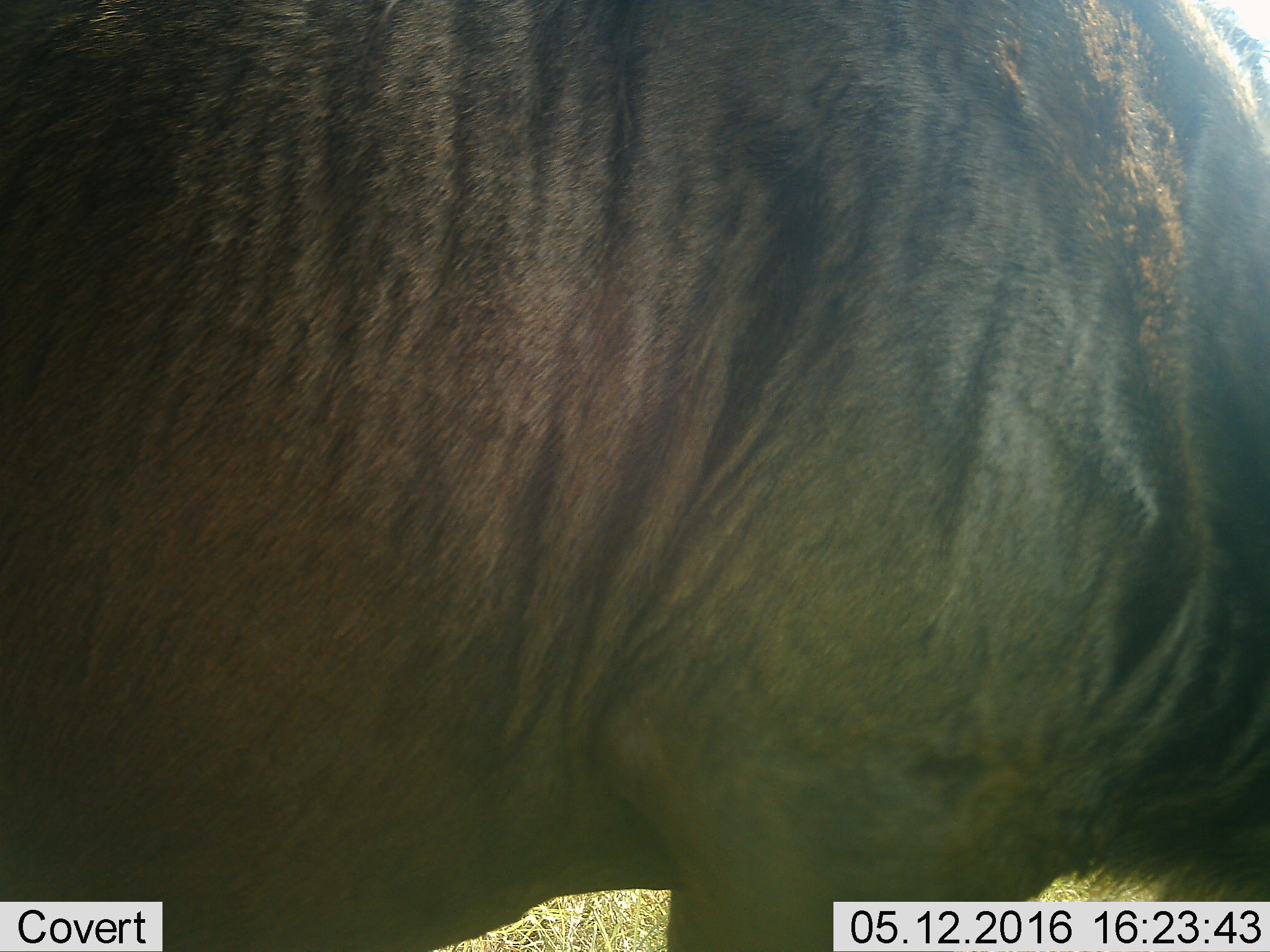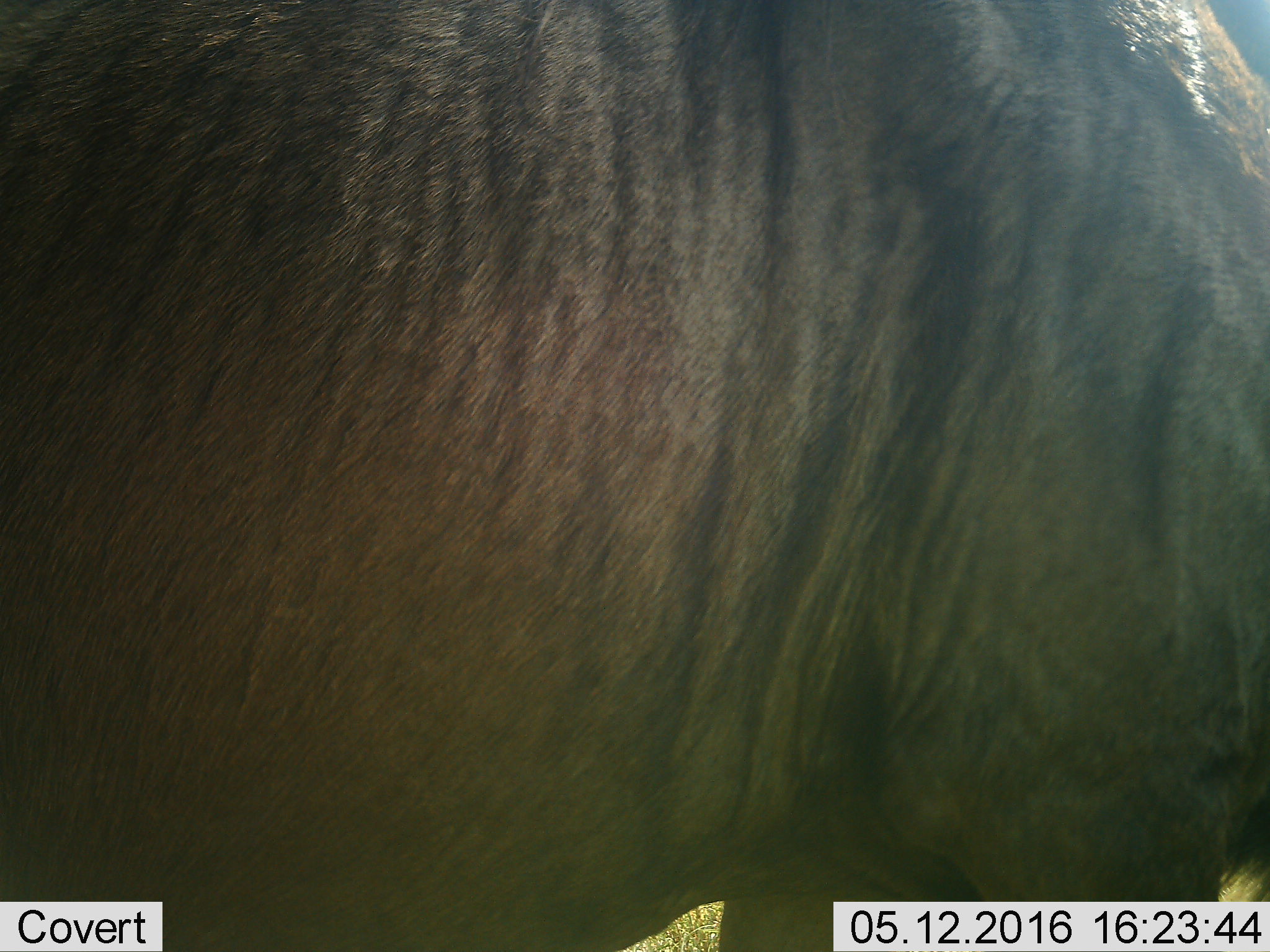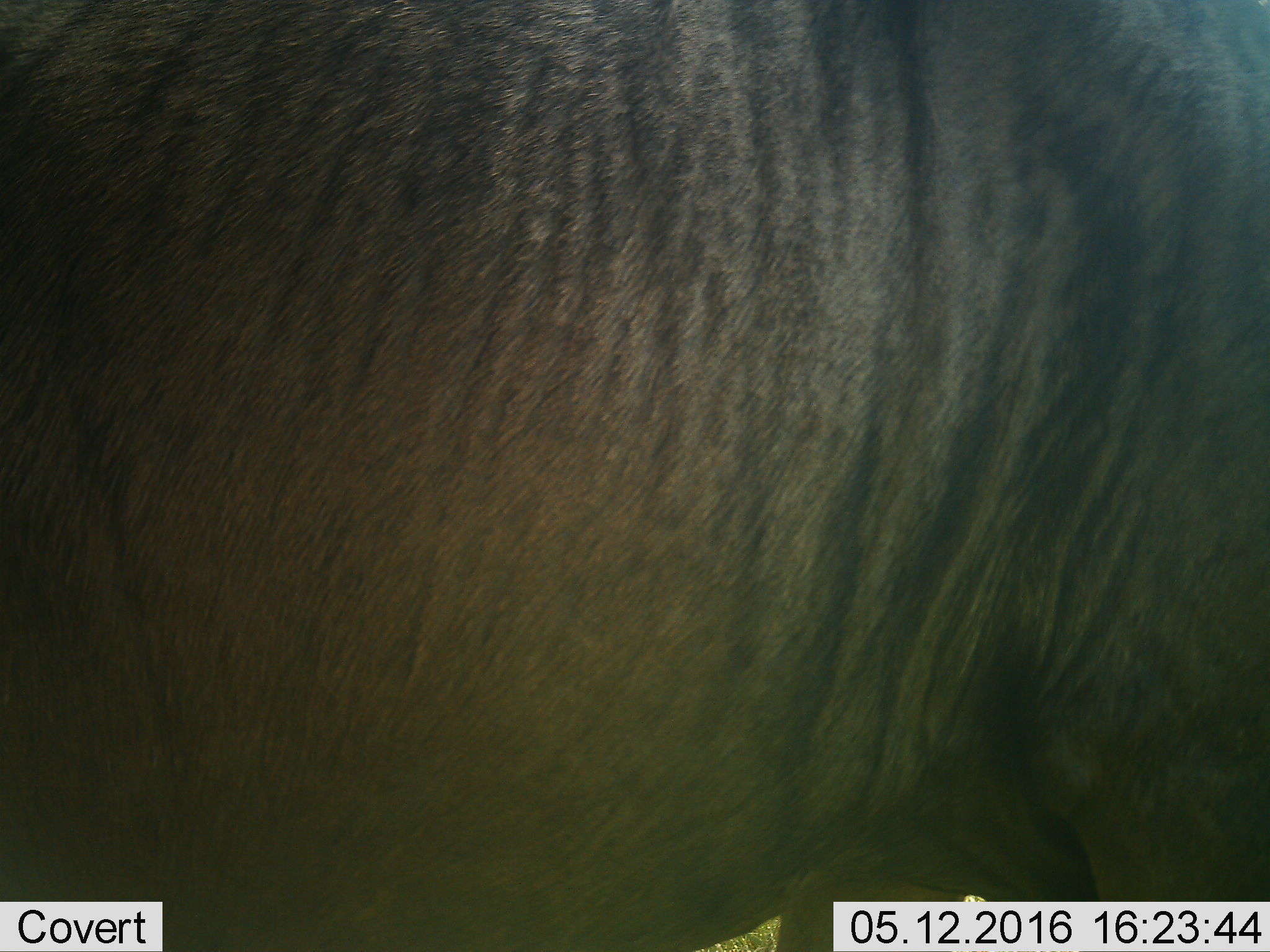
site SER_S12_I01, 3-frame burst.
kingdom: Animalia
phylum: Chordata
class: Mammalia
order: Artiodactyla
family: Bovidae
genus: Connochaetes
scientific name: Connochaetes taurinus taurinus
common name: blue wildebeest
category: wildebeestblue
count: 1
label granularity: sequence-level